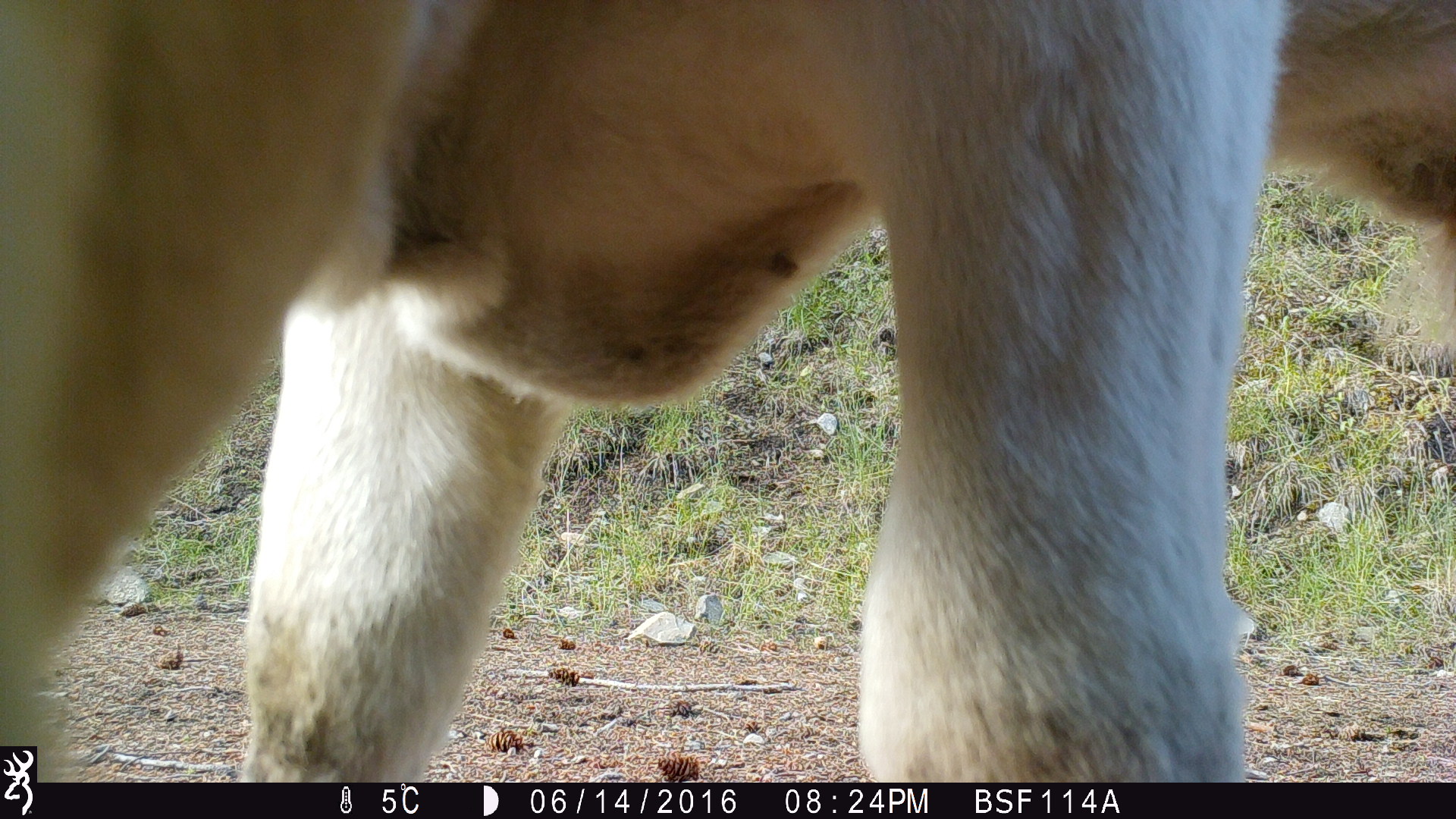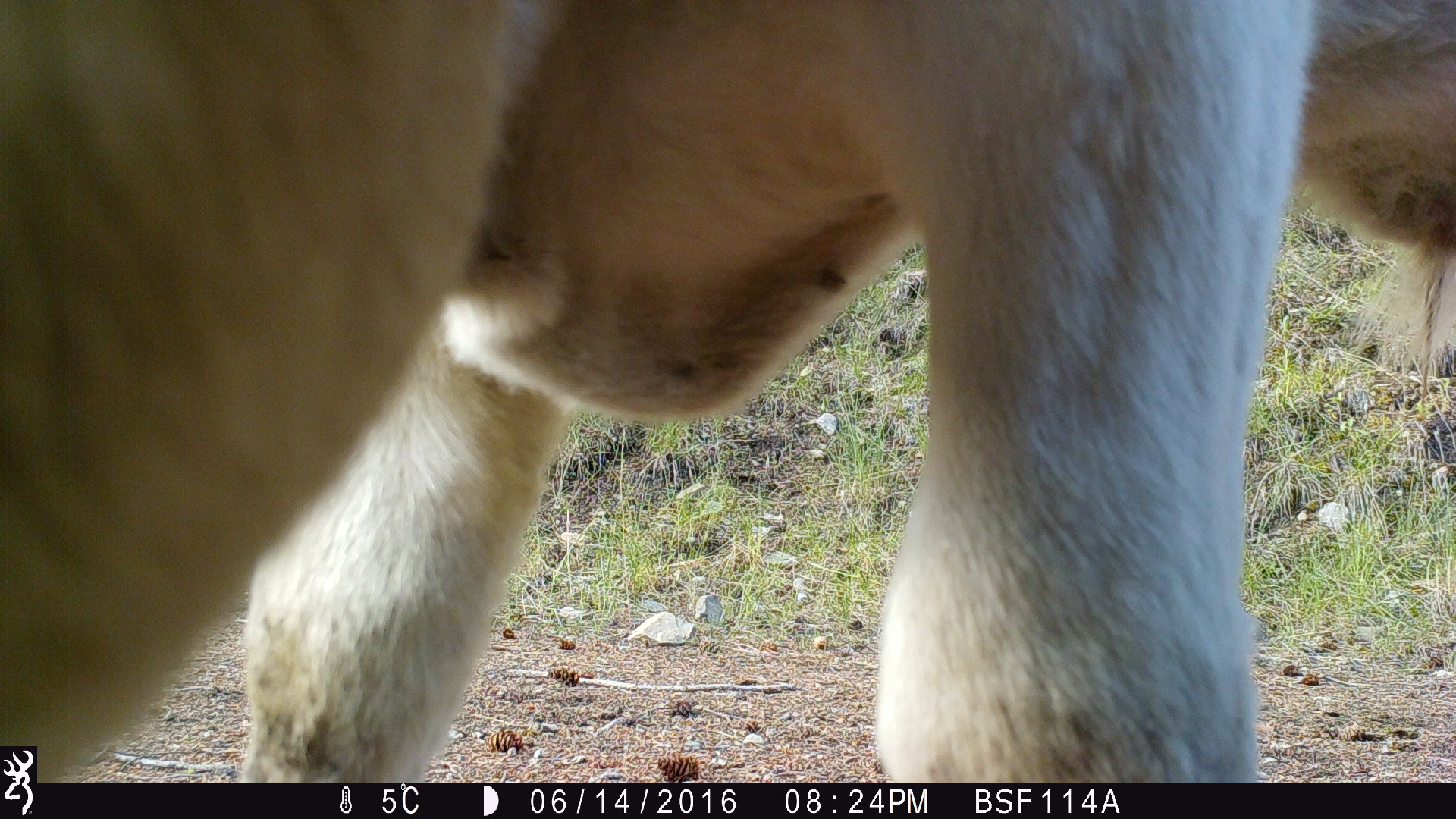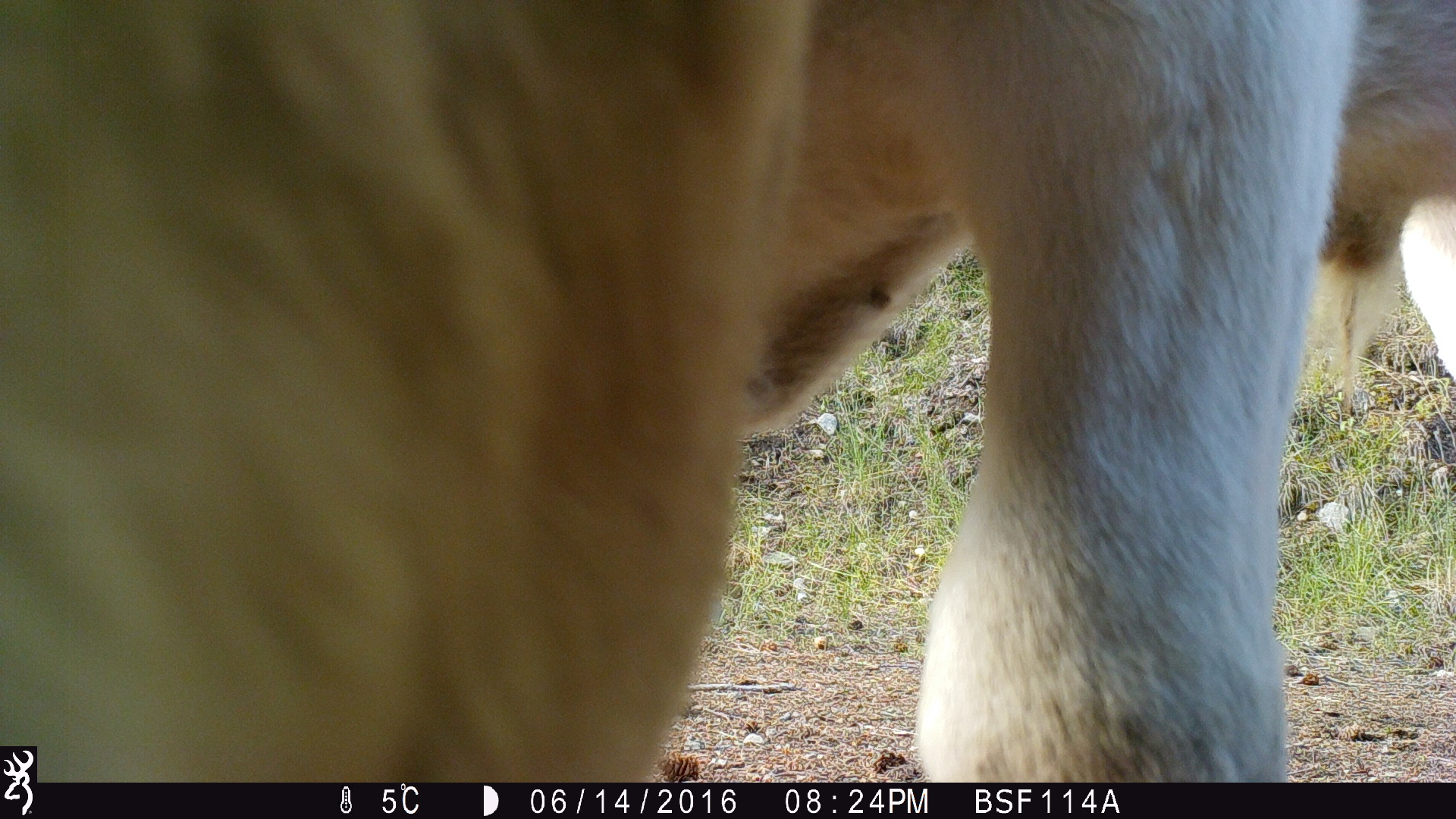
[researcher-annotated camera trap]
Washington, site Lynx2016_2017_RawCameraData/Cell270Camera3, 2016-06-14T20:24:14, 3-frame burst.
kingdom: Animalia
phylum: Chordata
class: Mammalia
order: Artiodactyla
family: Bovidae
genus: Bos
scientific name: Bos taurus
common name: domestic cattle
Domestic cattle (Bos taurus). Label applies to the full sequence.